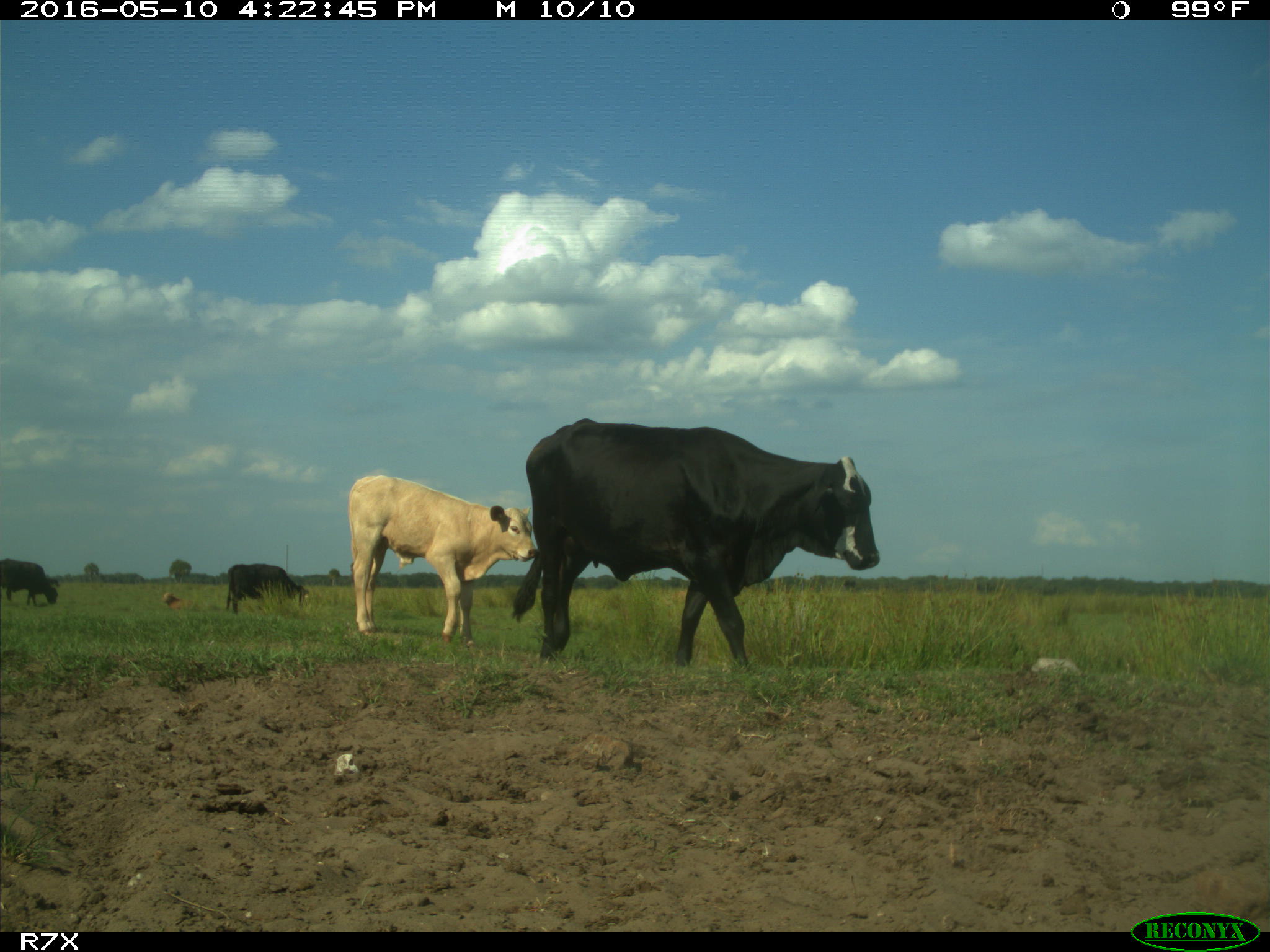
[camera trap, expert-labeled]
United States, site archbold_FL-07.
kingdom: Animalia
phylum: Chordata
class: Mammalia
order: Artiodactyla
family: Bovidae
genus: Bos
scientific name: Bos taurus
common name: domestic cow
Bos taurus (domestic cow).